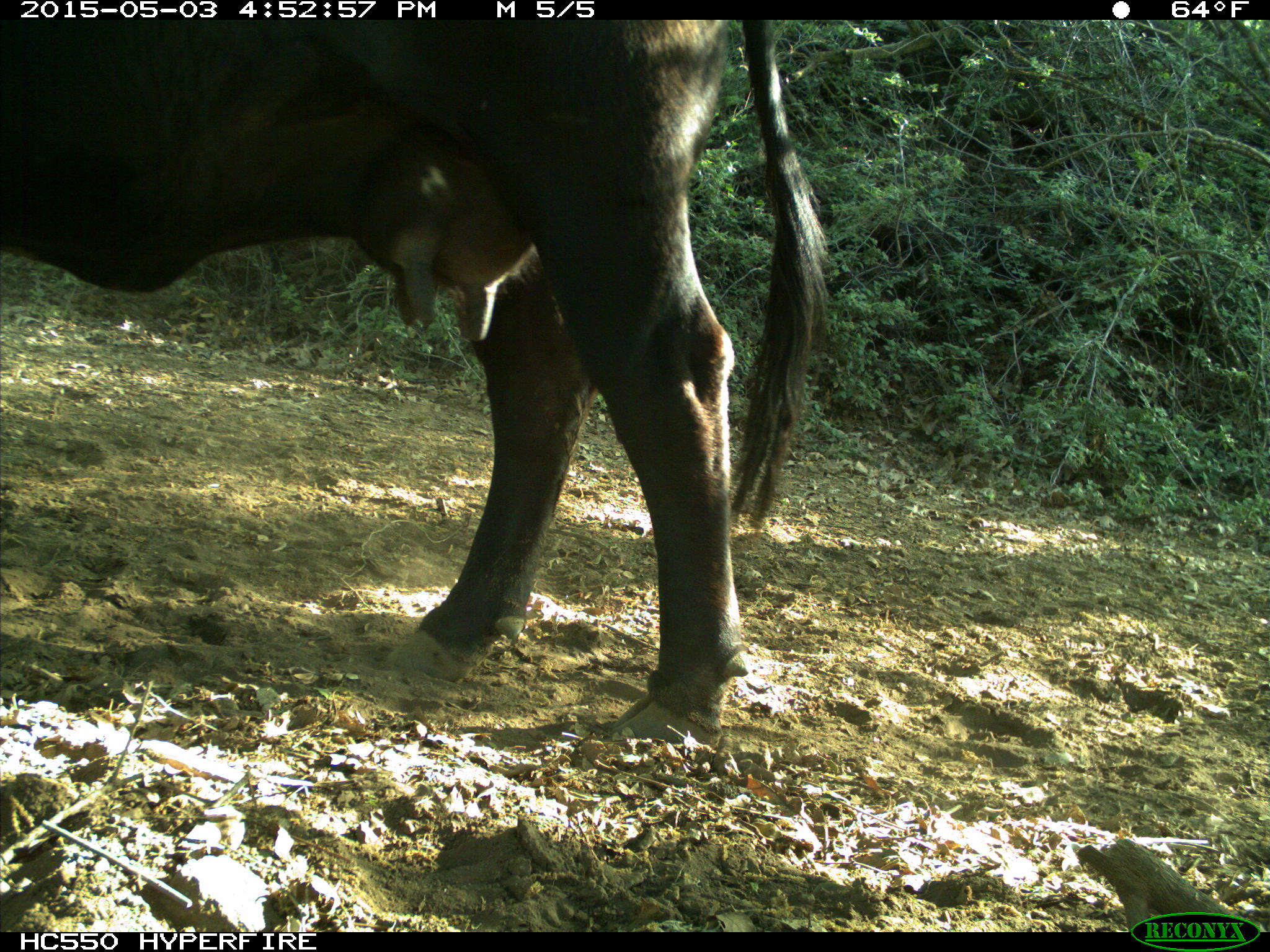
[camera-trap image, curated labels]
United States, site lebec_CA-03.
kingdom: Animalia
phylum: Chordata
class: Mammalia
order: Artiodactyla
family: Bovidae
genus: Bos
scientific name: Bos taurus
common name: domestic cow